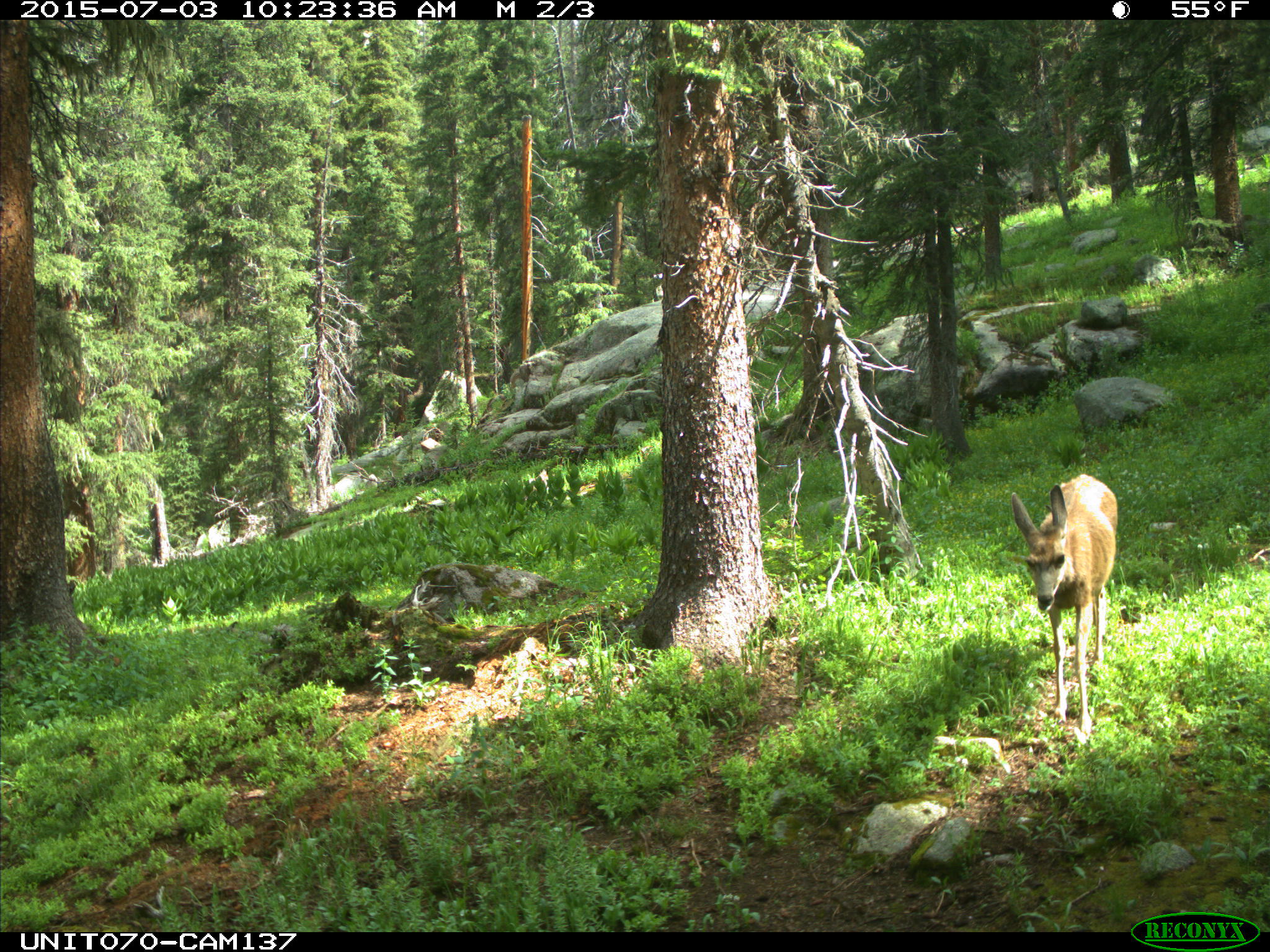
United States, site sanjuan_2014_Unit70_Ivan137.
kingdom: Animalia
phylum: Chordata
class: Mammalia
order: Artiodactyla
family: Cervidae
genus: Odocoileus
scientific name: Odocoileus hemionus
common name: mule deer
Odocoileus hemionus (mule deer).